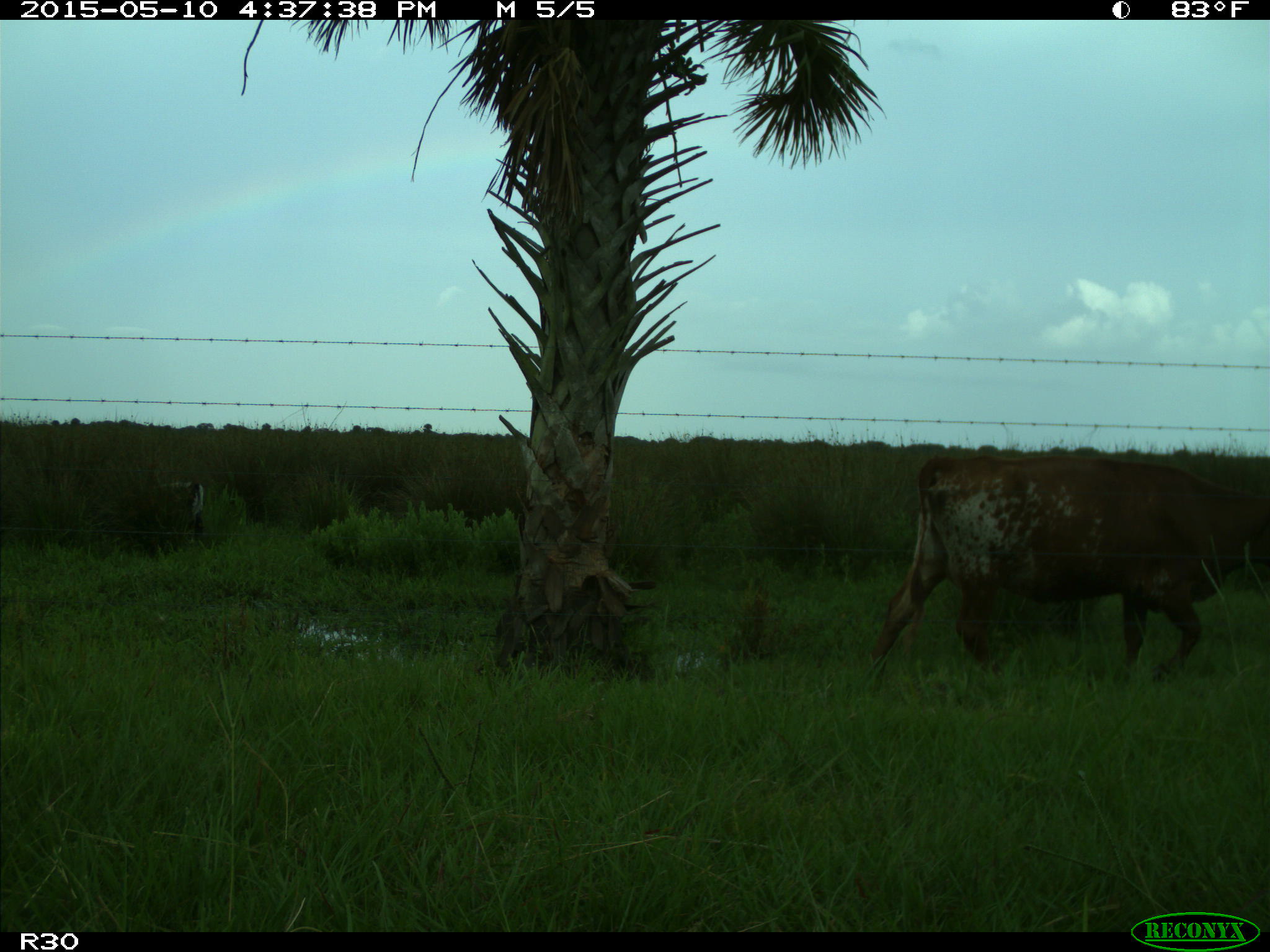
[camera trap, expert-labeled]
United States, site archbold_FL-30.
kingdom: Animalia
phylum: Chordata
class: Mammalia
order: Artiodactyla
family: Bovidae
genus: Bos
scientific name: Bos taurus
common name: domestic cow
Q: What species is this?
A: Bos taurus (domestic cow).